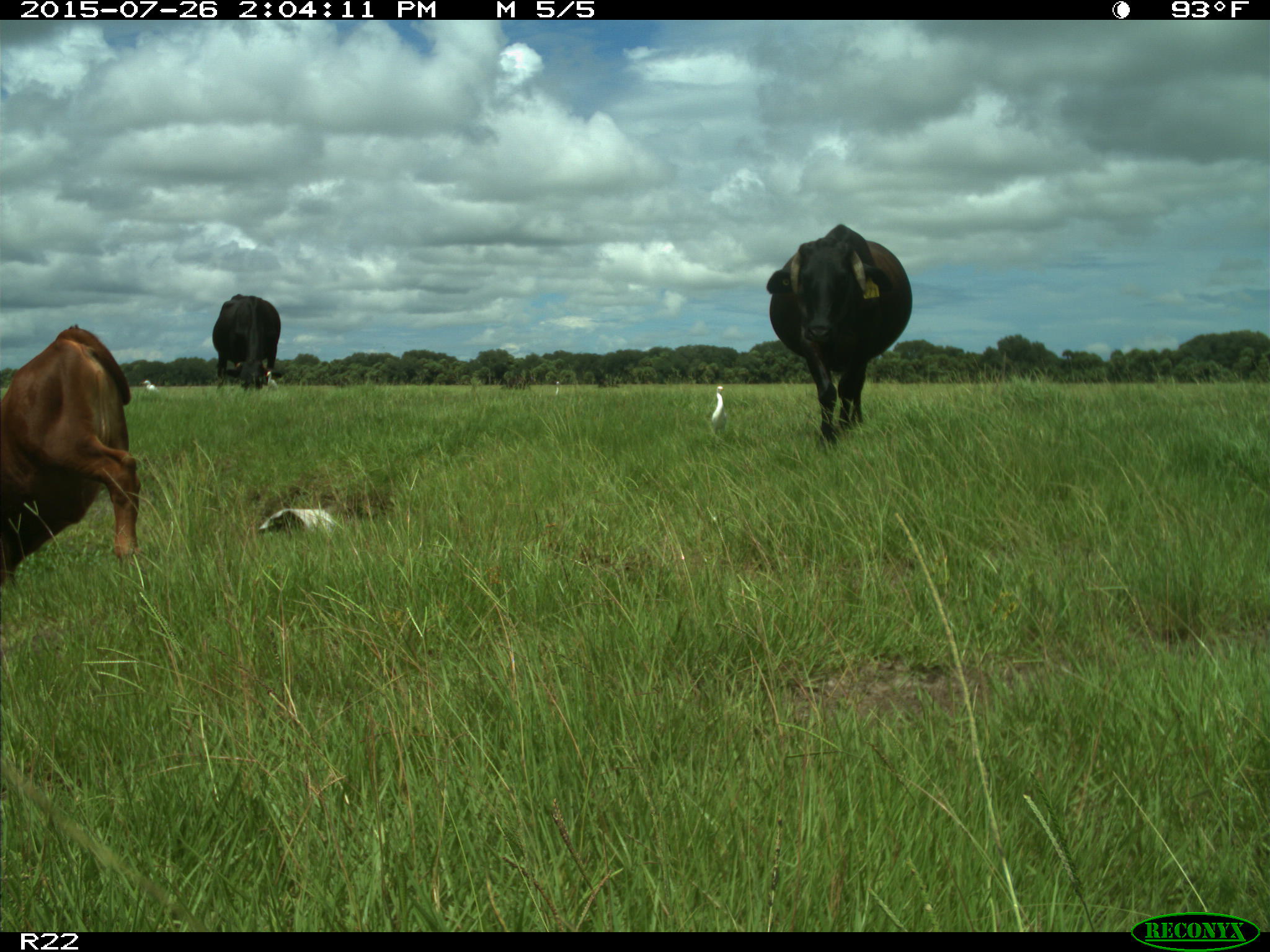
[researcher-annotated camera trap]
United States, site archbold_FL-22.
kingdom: Animalia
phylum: Chordata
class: Mammalia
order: Artiodactyla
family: Bovidae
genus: Bos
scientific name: Bos taurus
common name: domestic cow